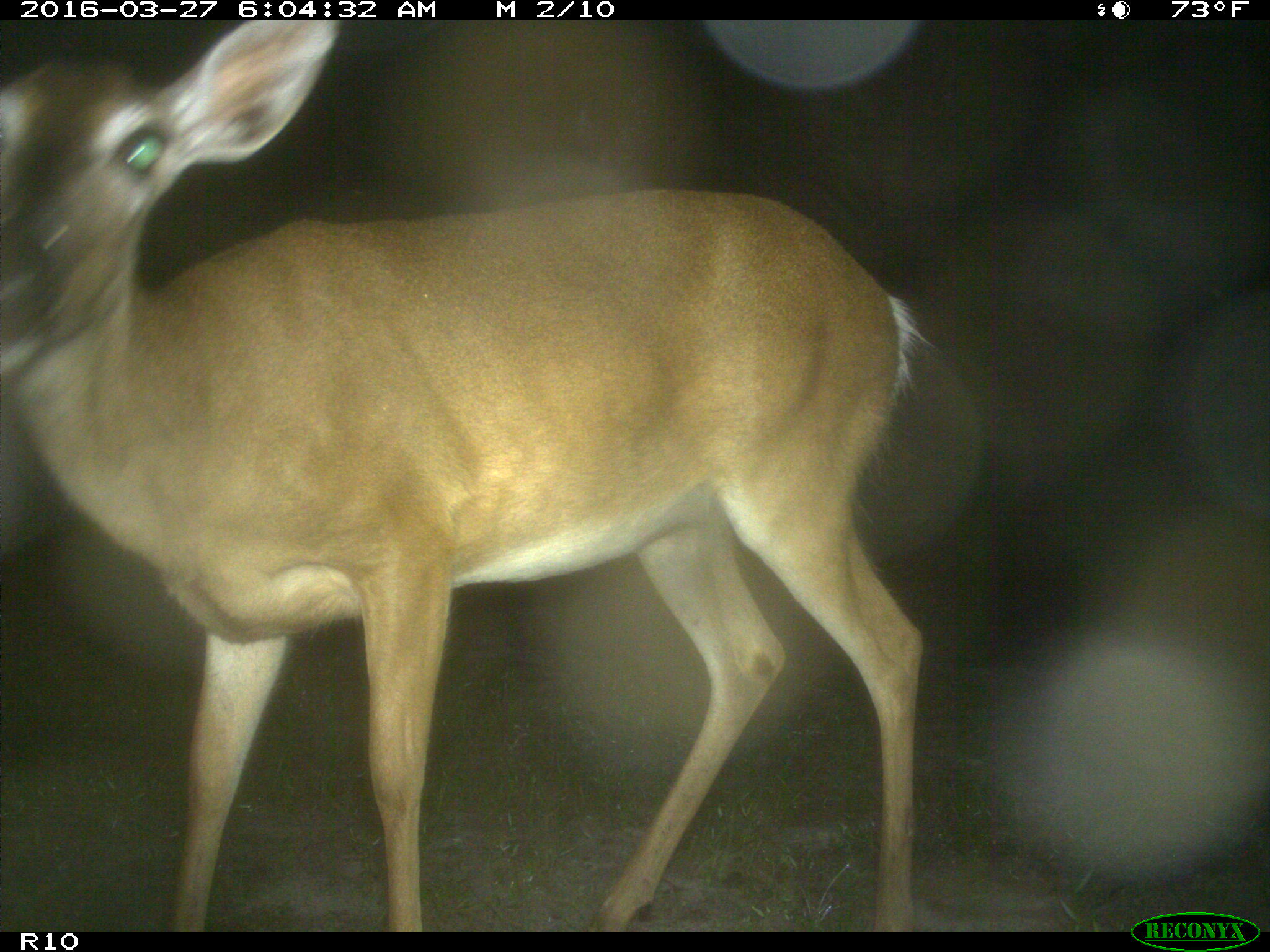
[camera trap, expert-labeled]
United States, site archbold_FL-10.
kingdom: Animalia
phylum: Chordata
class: Mammalia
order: Artiodactyla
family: Cervidae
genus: Odocoileus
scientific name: Odocoileus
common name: deer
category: unidentified deer